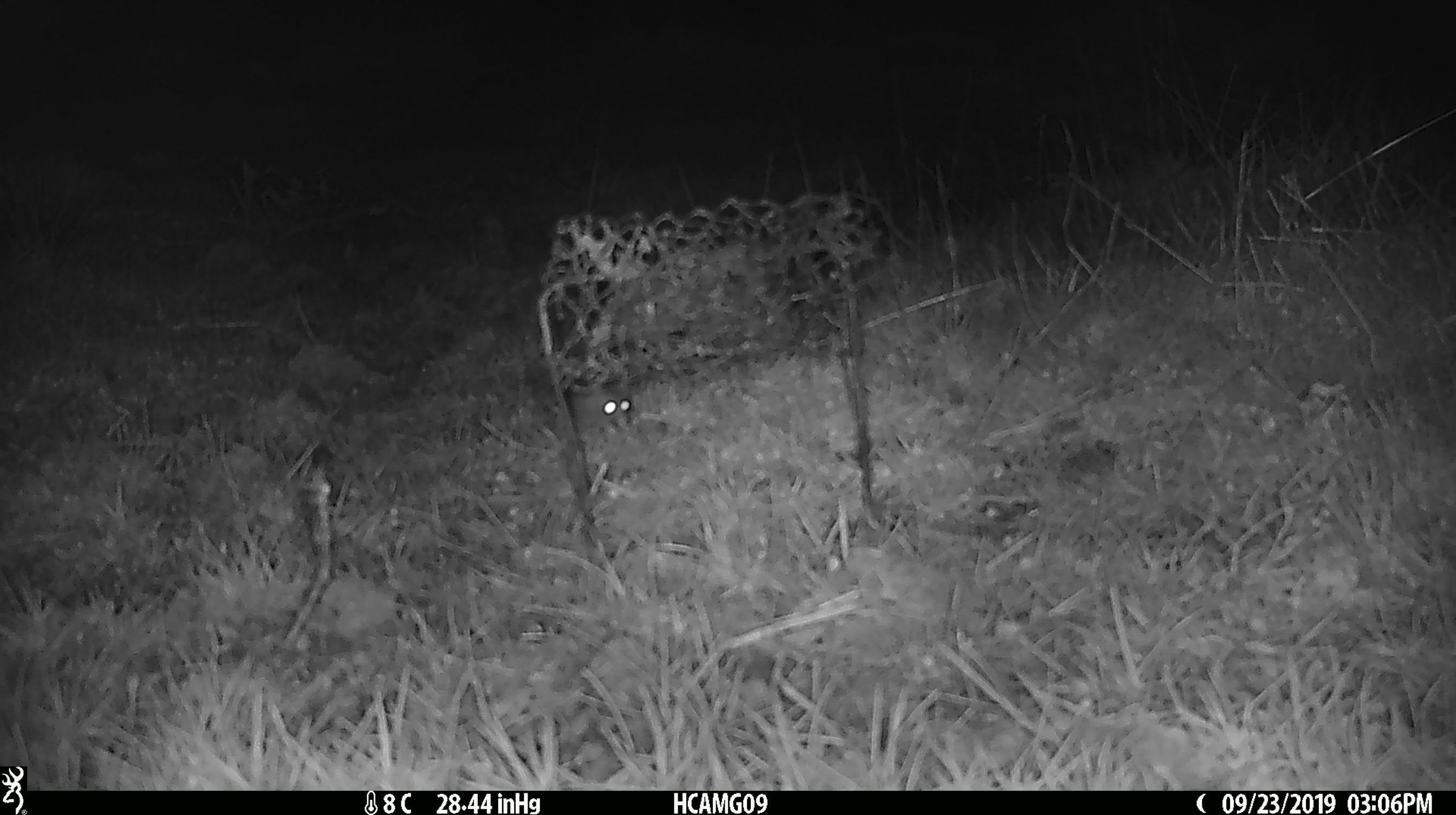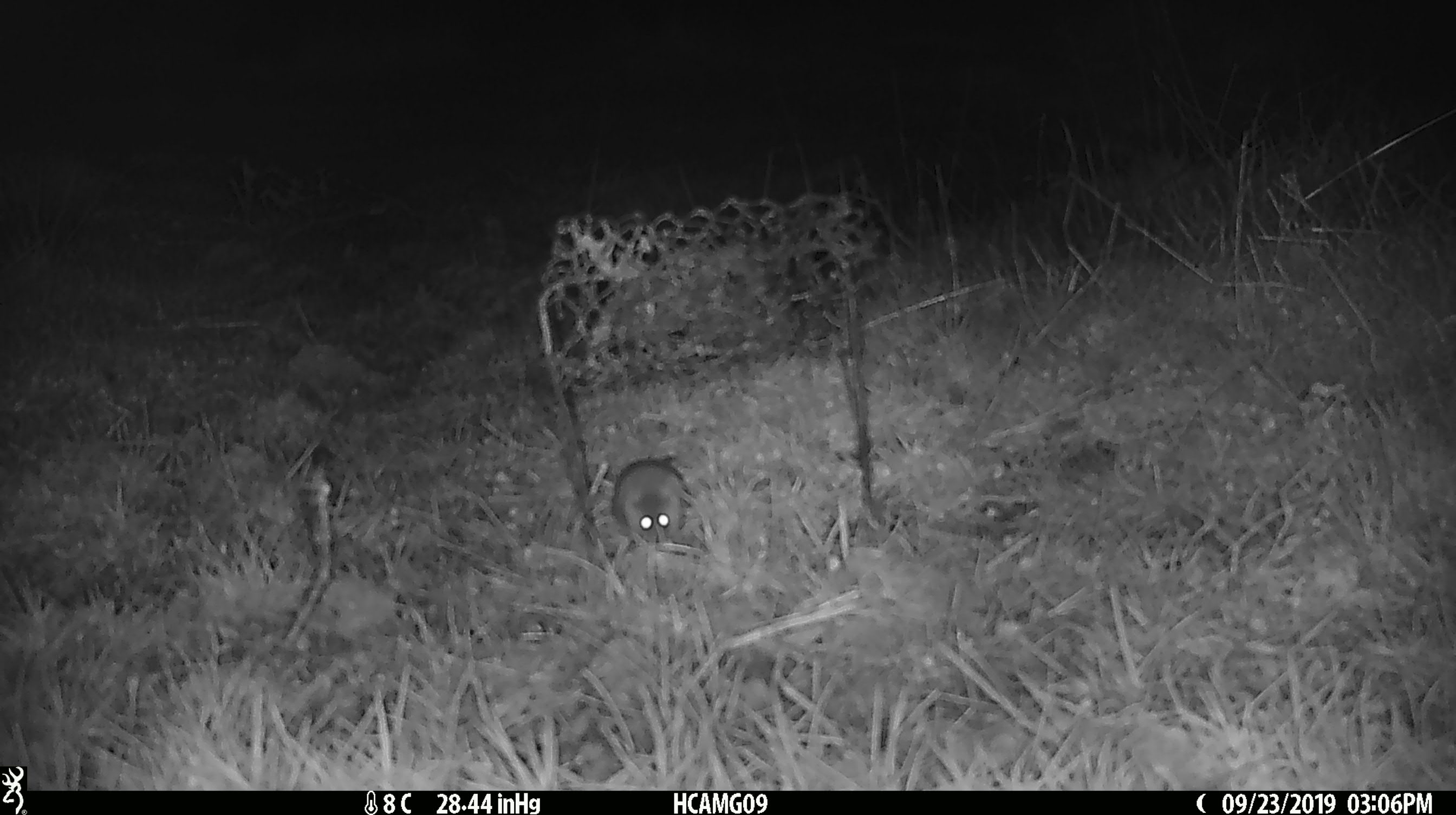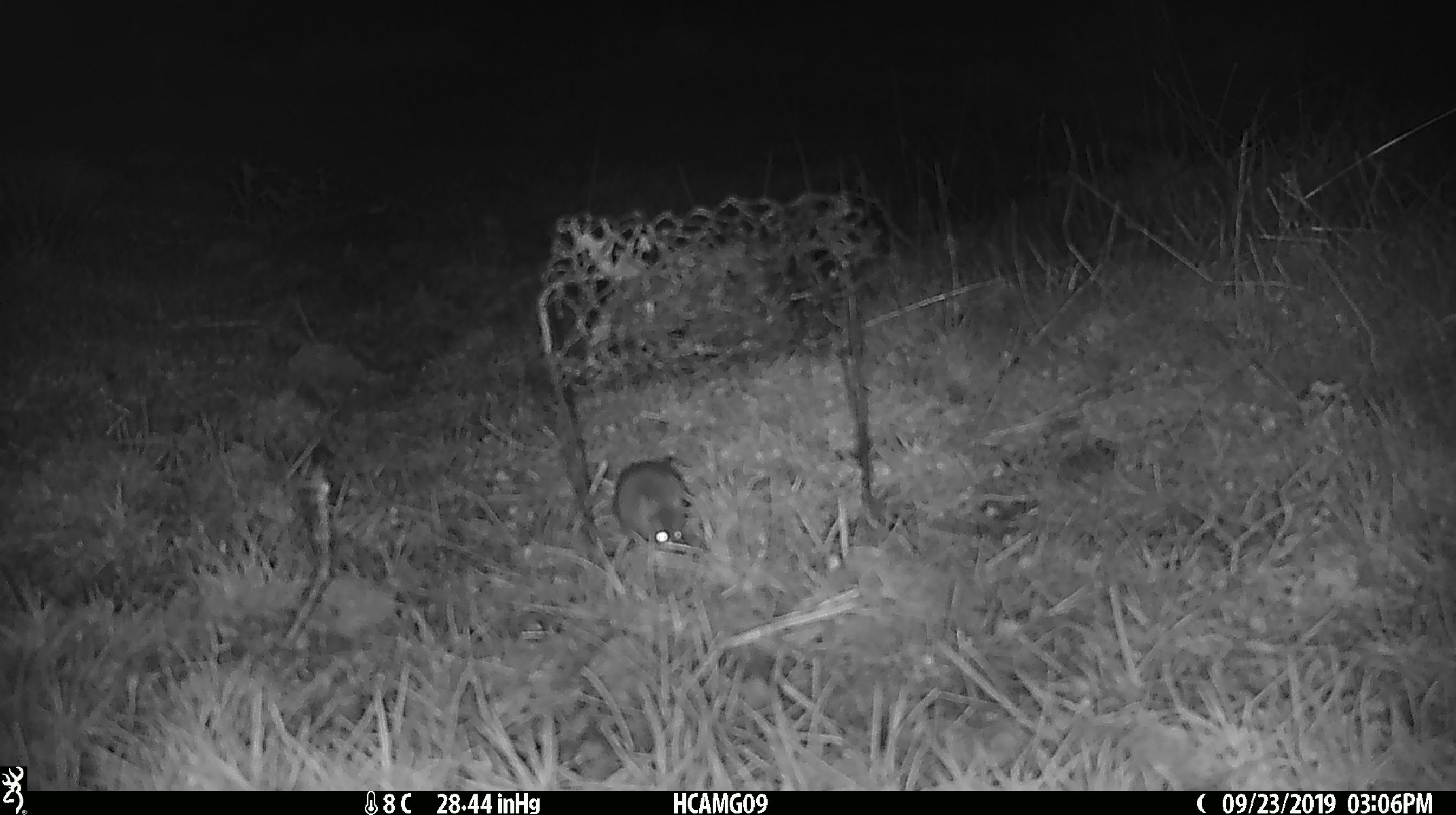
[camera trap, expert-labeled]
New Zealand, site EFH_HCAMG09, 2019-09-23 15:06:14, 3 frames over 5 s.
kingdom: Animalia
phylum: Chordata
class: Mammalia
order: Rodentia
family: Muridae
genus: Mus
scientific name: Mus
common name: mouse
Mouse (Mus).